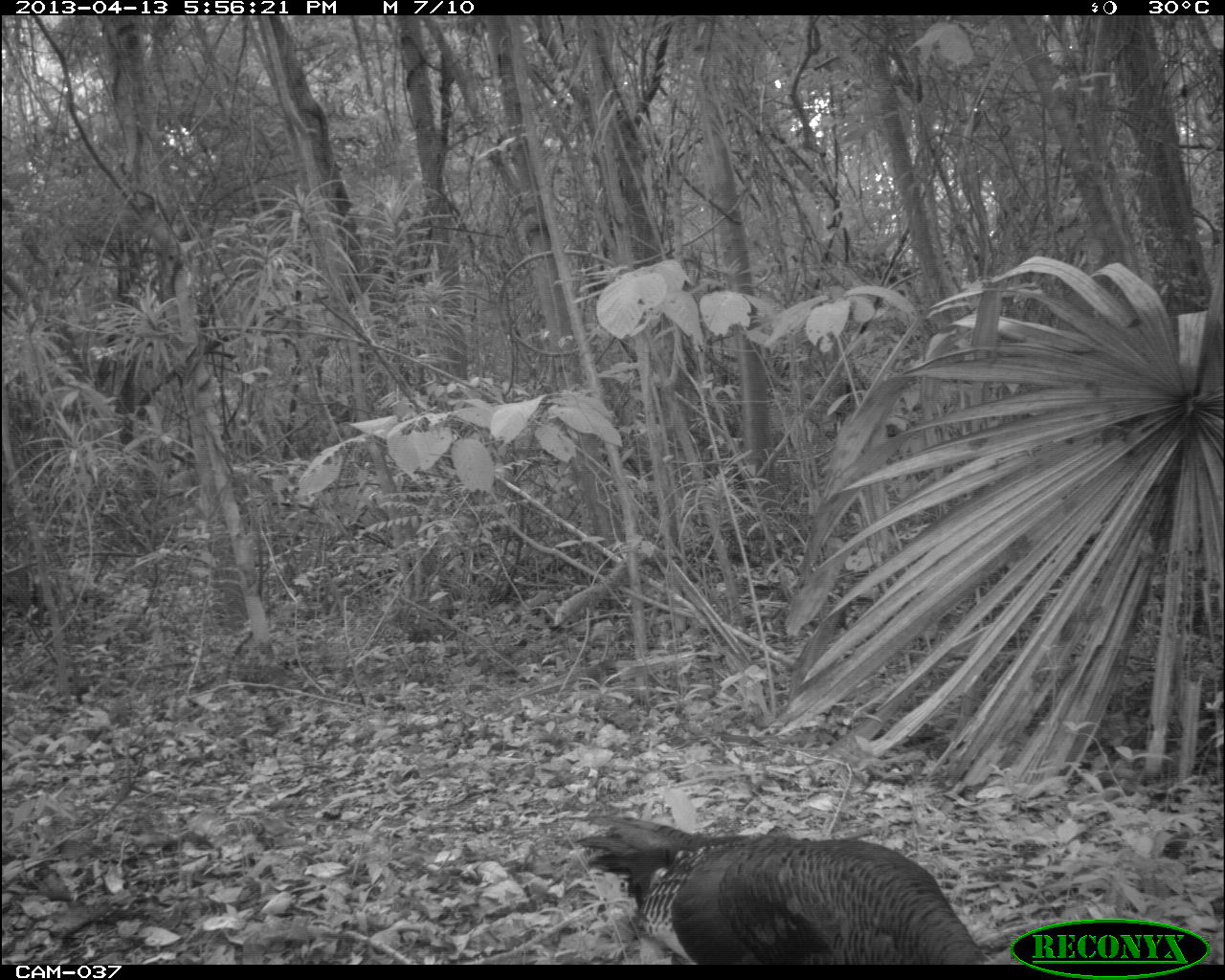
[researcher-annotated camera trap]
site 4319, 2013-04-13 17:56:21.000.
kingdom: Animalia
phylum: Chordata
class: Aves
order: Galliformes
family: Phasianidae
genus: Meleagris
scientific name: Meleagris ocellata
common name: ocellated turkey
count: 1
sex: female